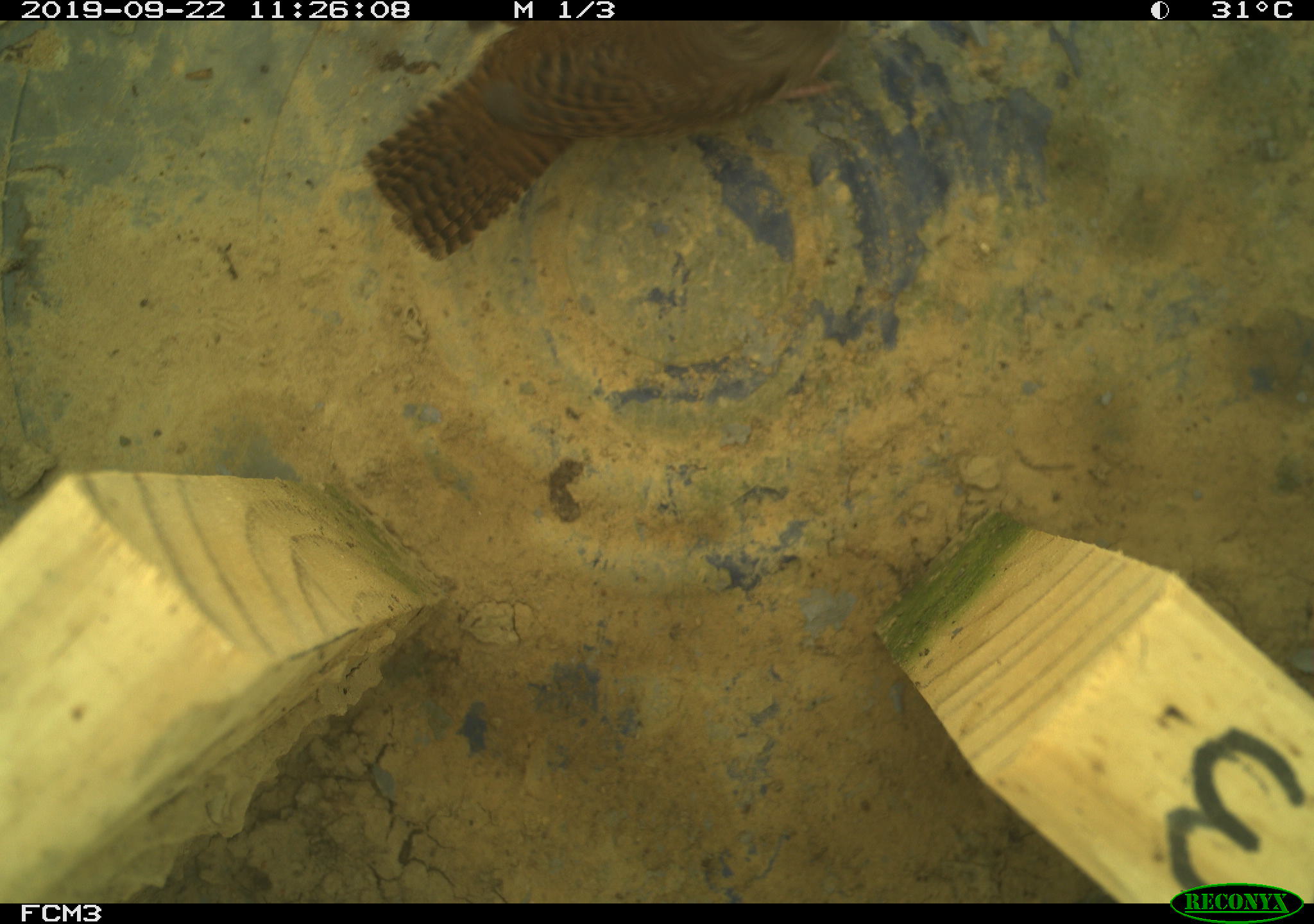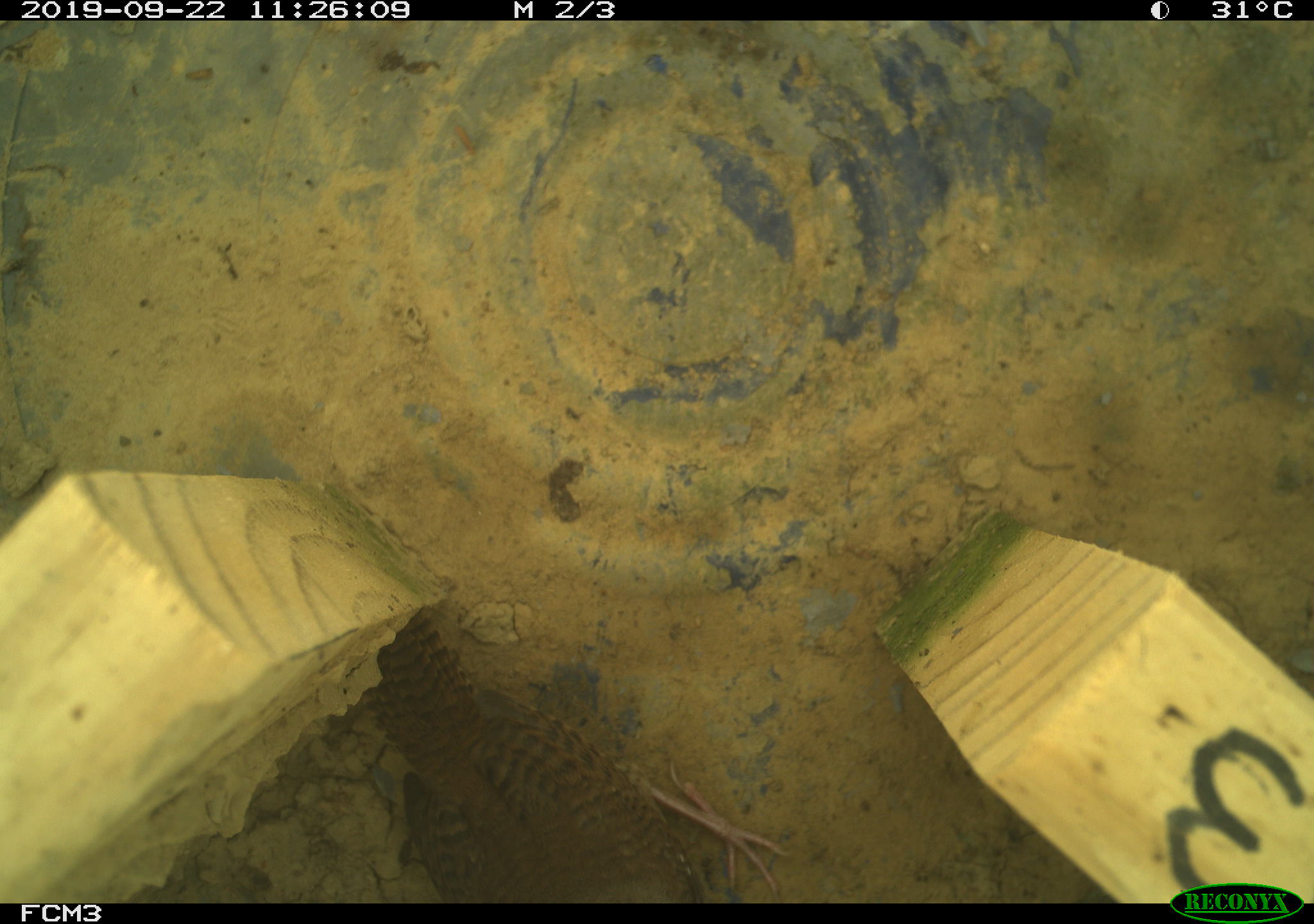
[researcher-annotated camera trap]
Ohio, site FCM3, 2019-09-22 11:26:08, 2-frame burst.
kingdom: Animalia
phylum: Chordata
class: Aves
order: Passeriformes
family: Troglodytidae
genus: Troglodytes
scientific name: Troglodytes aedon aedon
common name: northern house wren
Northern house wren (Troglodytes aedon aedon).